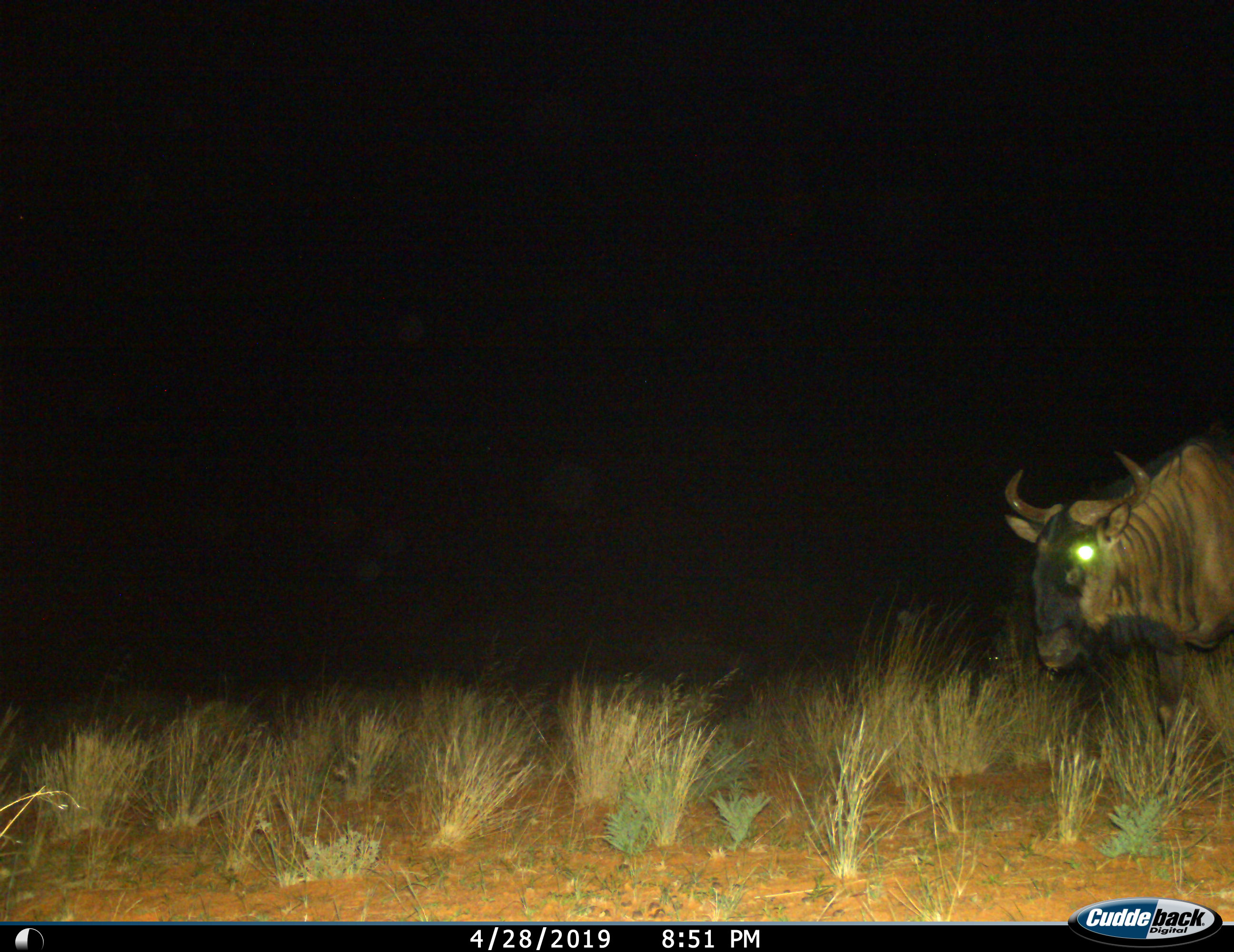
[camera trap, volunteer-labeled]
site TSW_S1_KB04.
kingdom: Animalia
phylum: Chordata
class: Mammalia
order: Artiodactyla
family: Bovidae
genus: Connochaetes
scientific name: Connochaetes taurinus taurinus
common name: blue wildebeest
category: wildebeestblue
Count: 1.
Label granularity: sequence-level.